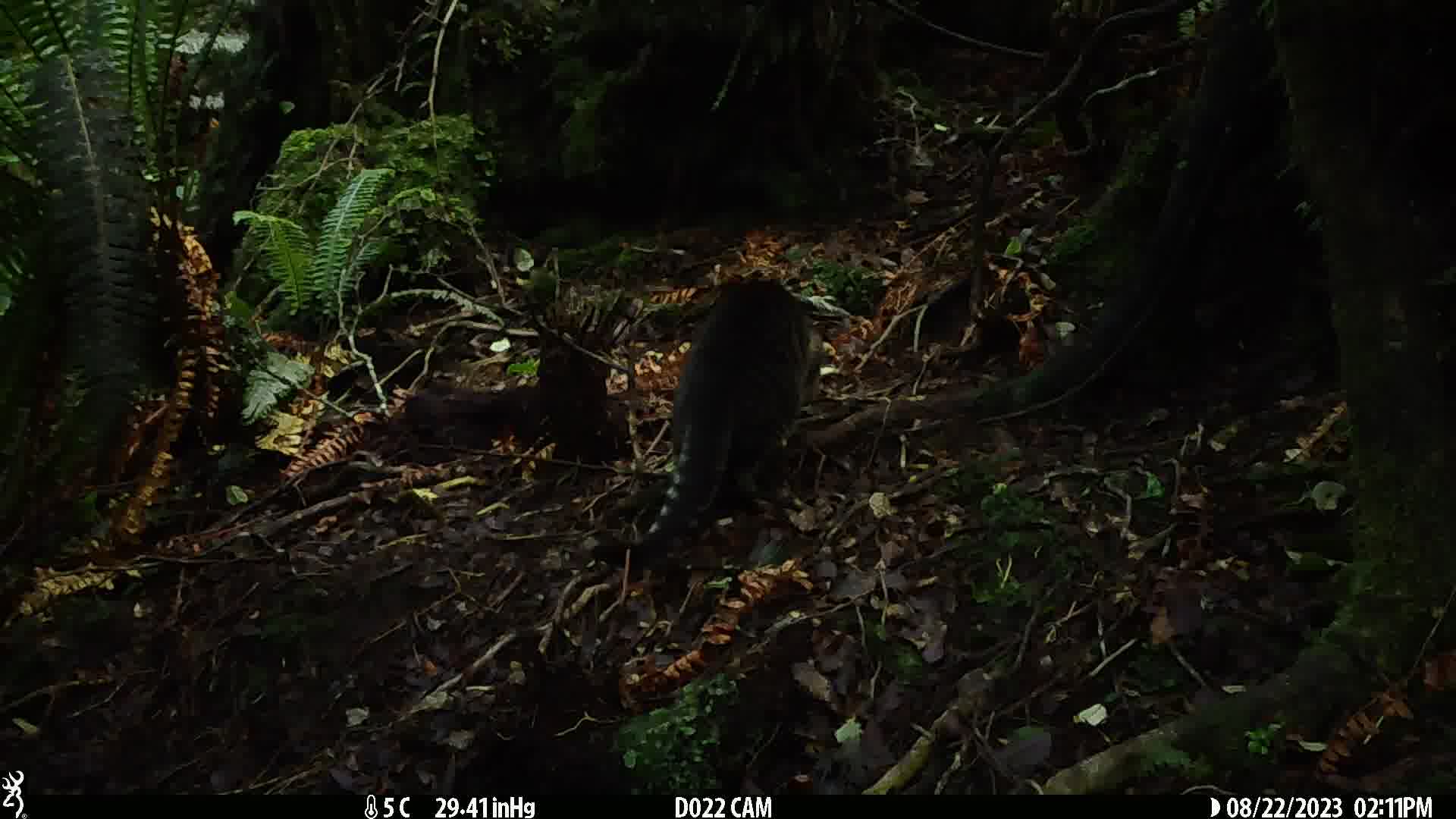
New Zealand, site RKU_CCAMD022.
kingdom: Animalia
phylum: Chordata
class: Mammalia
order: Carnivora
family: Felidae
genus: Felis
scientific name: Felis catus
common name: domestic cat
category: cat